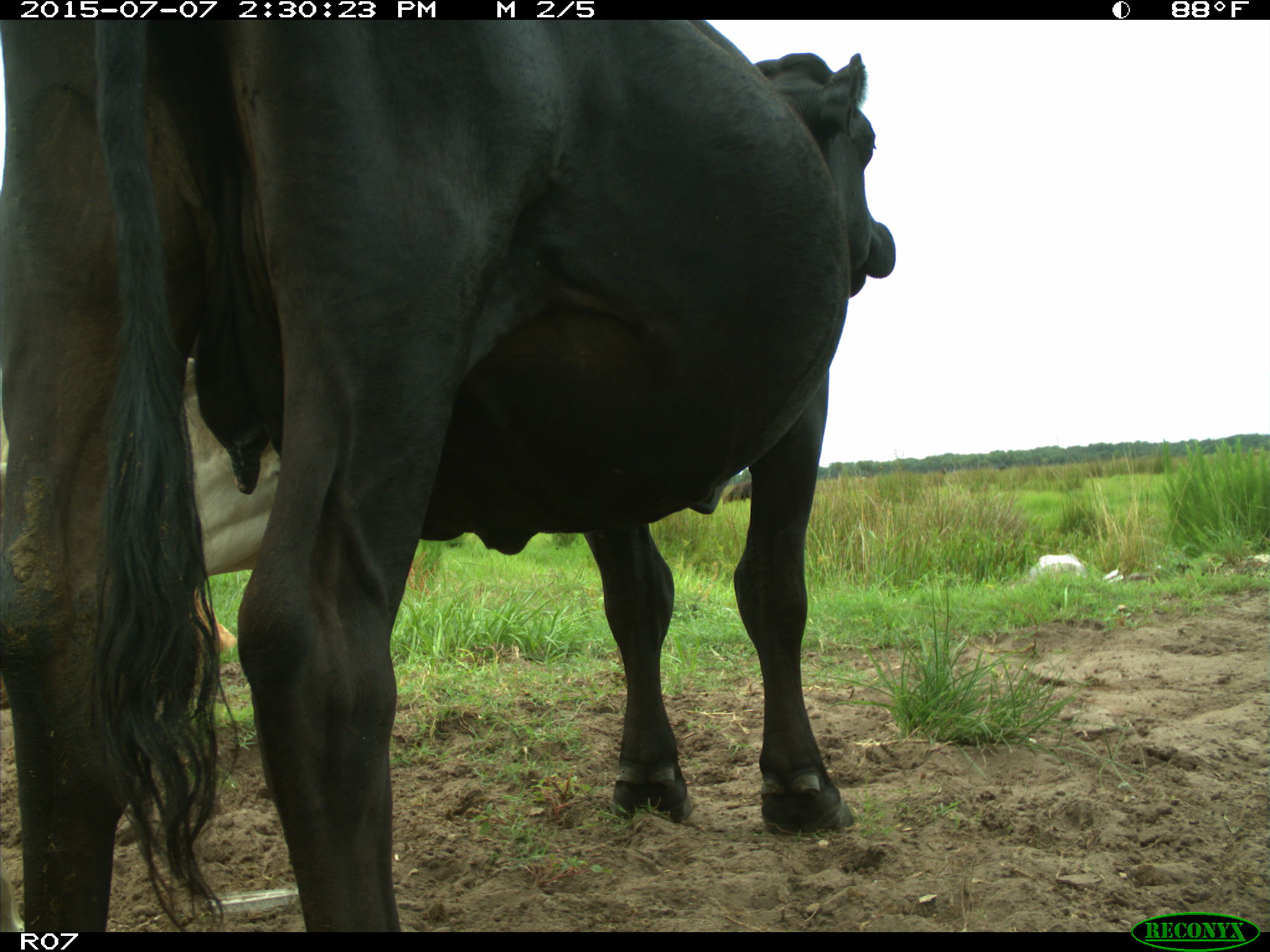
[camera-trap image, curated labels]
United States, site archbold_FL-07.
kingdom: Animalia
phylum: Chordata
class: Mammalia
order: Artiodactyla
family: Bovidae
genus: Bos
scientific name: Bos taurus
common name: domestic cow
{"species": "Bos taurus (domestic cow)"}